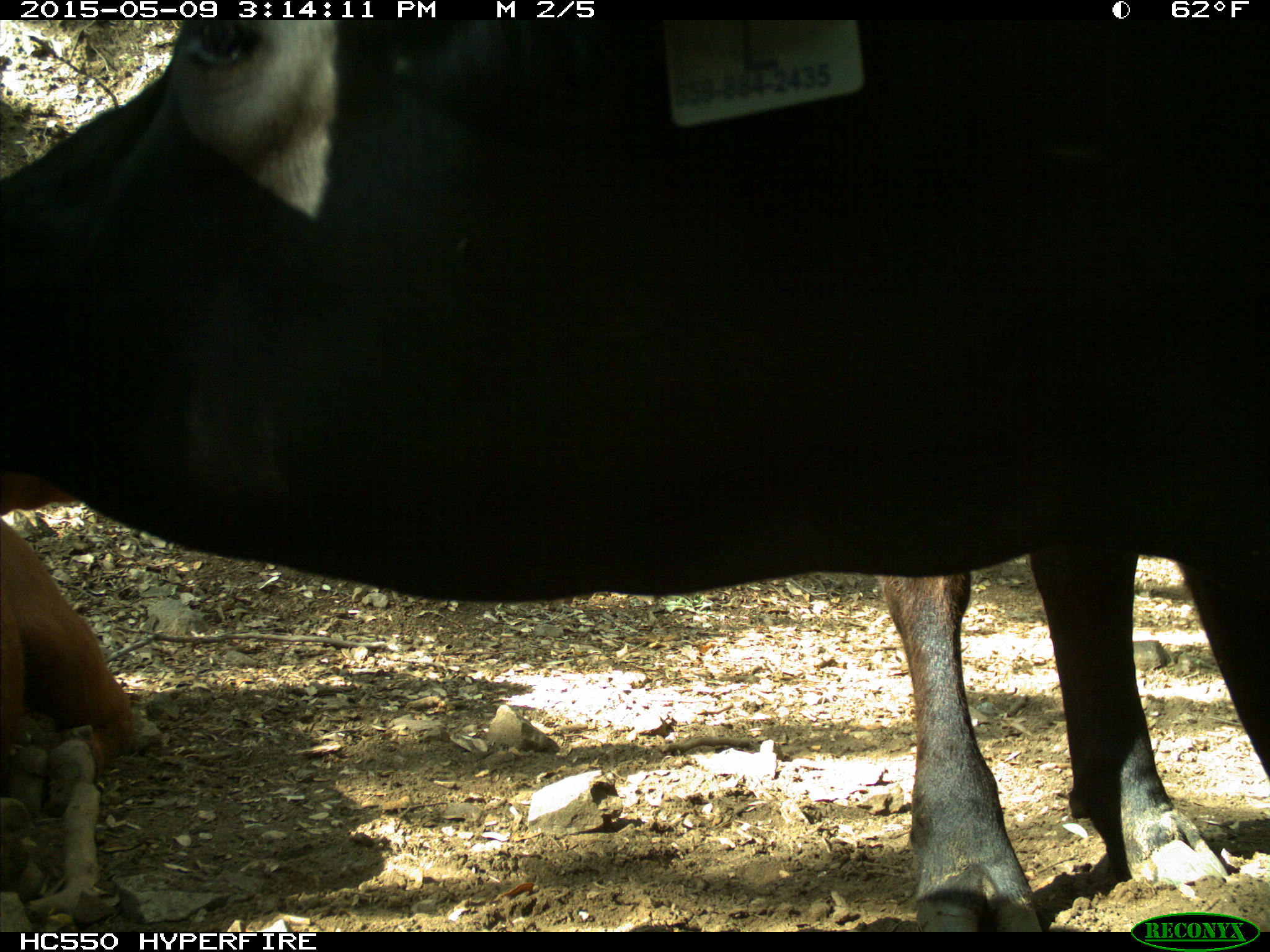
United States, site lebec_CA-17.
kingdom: Animalia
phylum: Chordata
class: Mammalia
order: Artiodactyla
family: Bovidae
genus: Bos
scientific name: Bos taurus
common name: domestic cow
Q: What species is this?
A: Bos taurus (domestic cow).